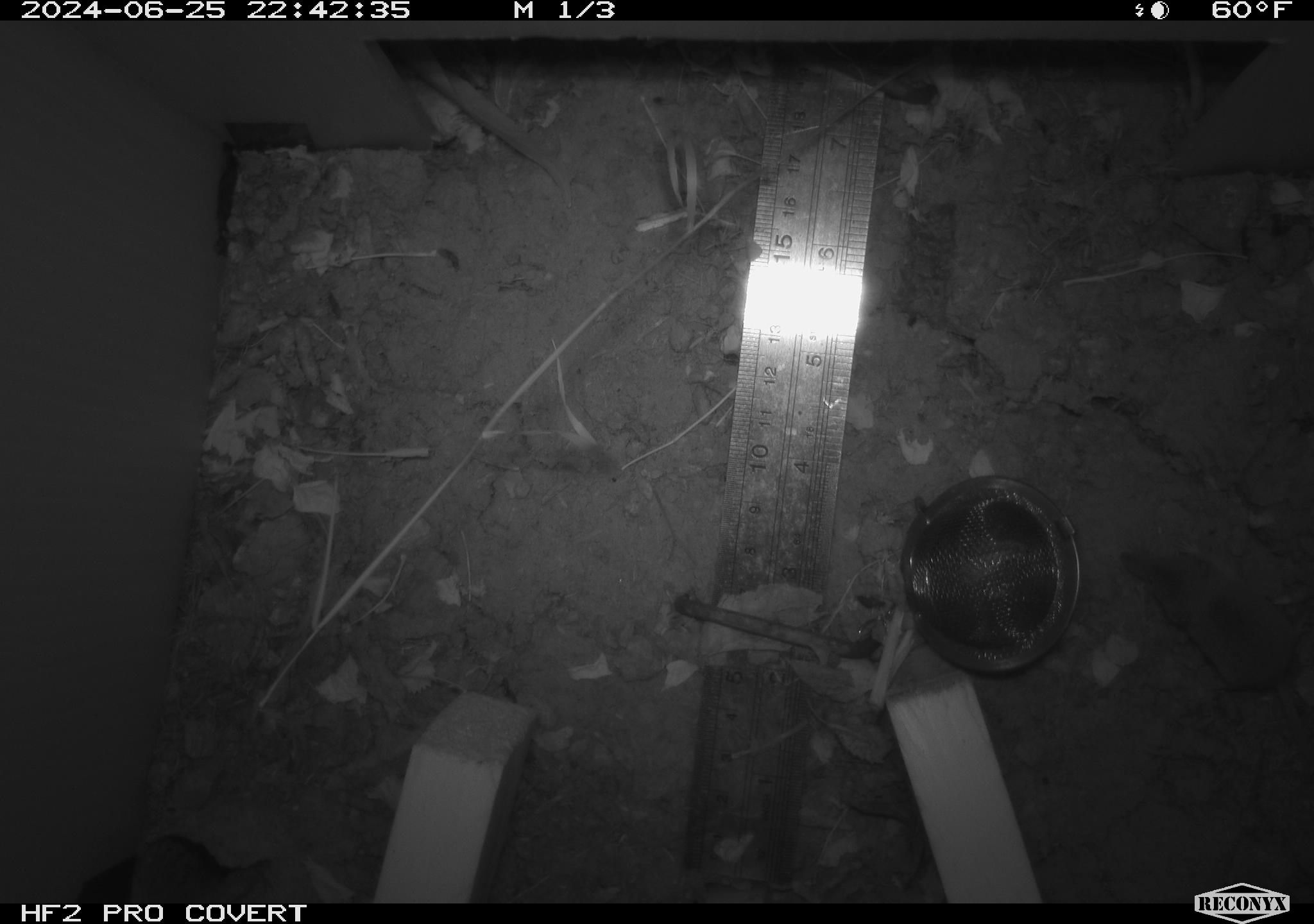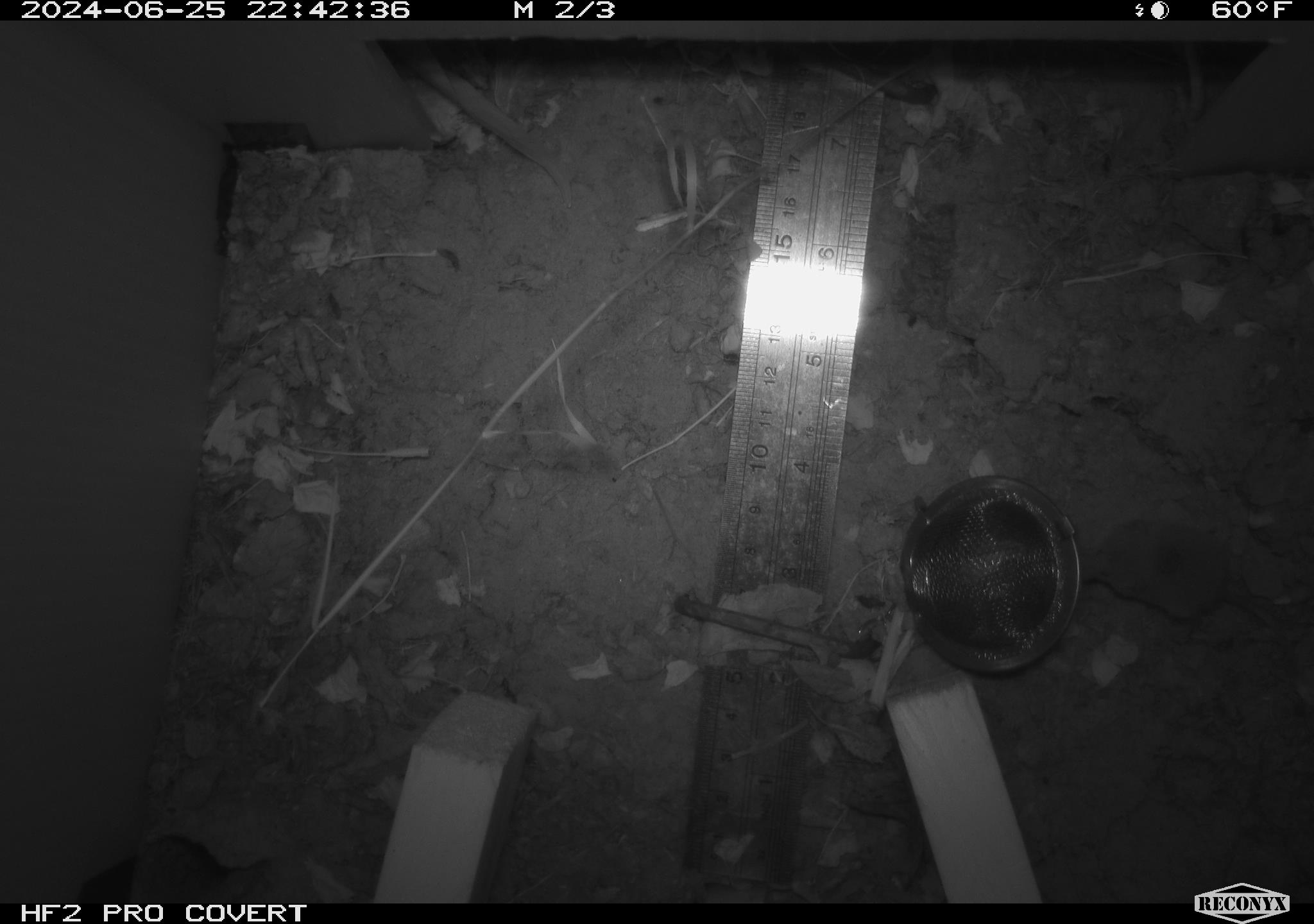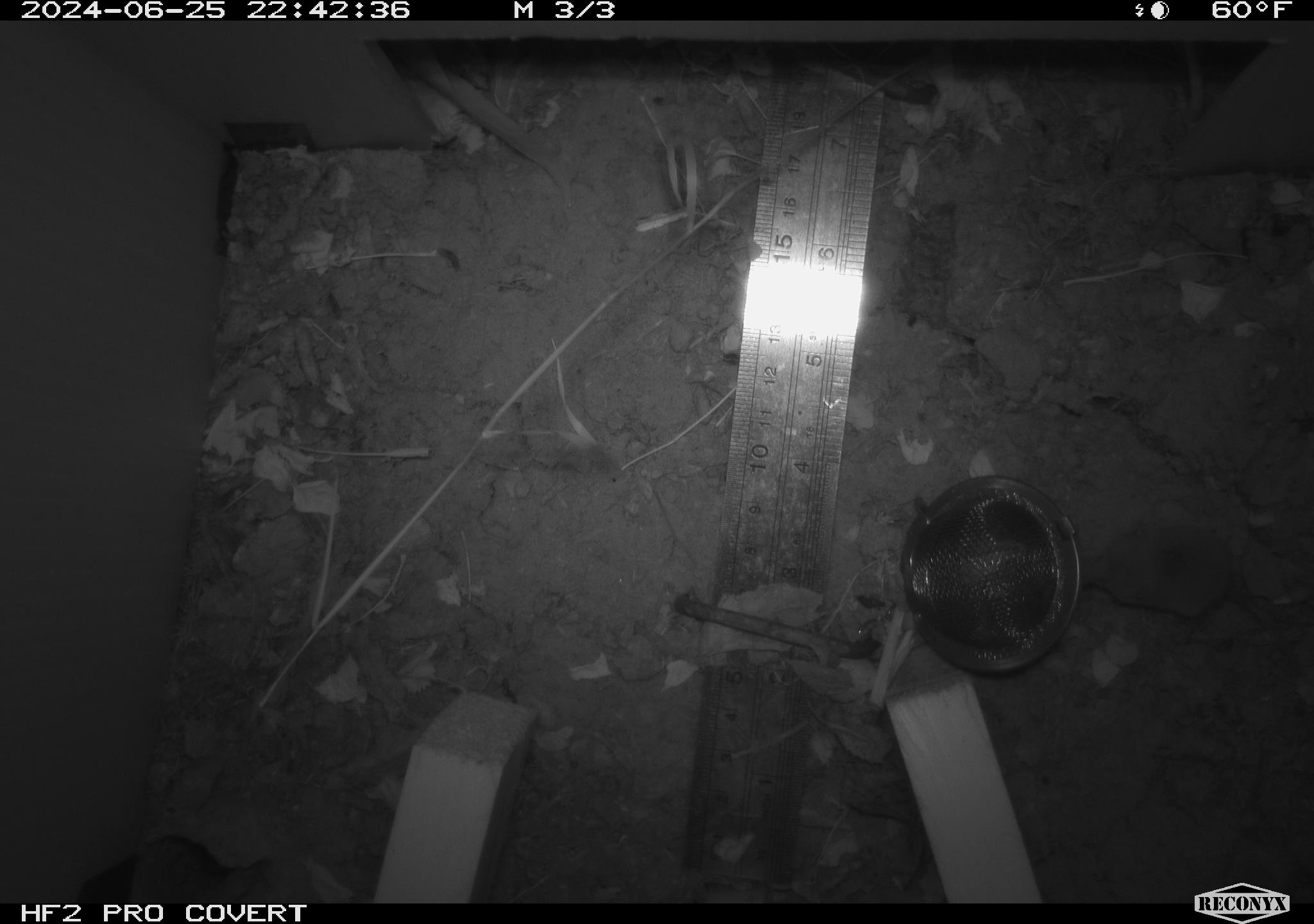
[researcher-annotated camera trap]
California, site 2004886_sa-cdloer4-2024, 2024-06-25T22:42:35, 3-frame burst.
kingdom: Animalia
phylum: Chordata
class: Mammalia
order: Rodentia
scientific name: Rodentia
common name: rodent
Rodent (Rodentia).